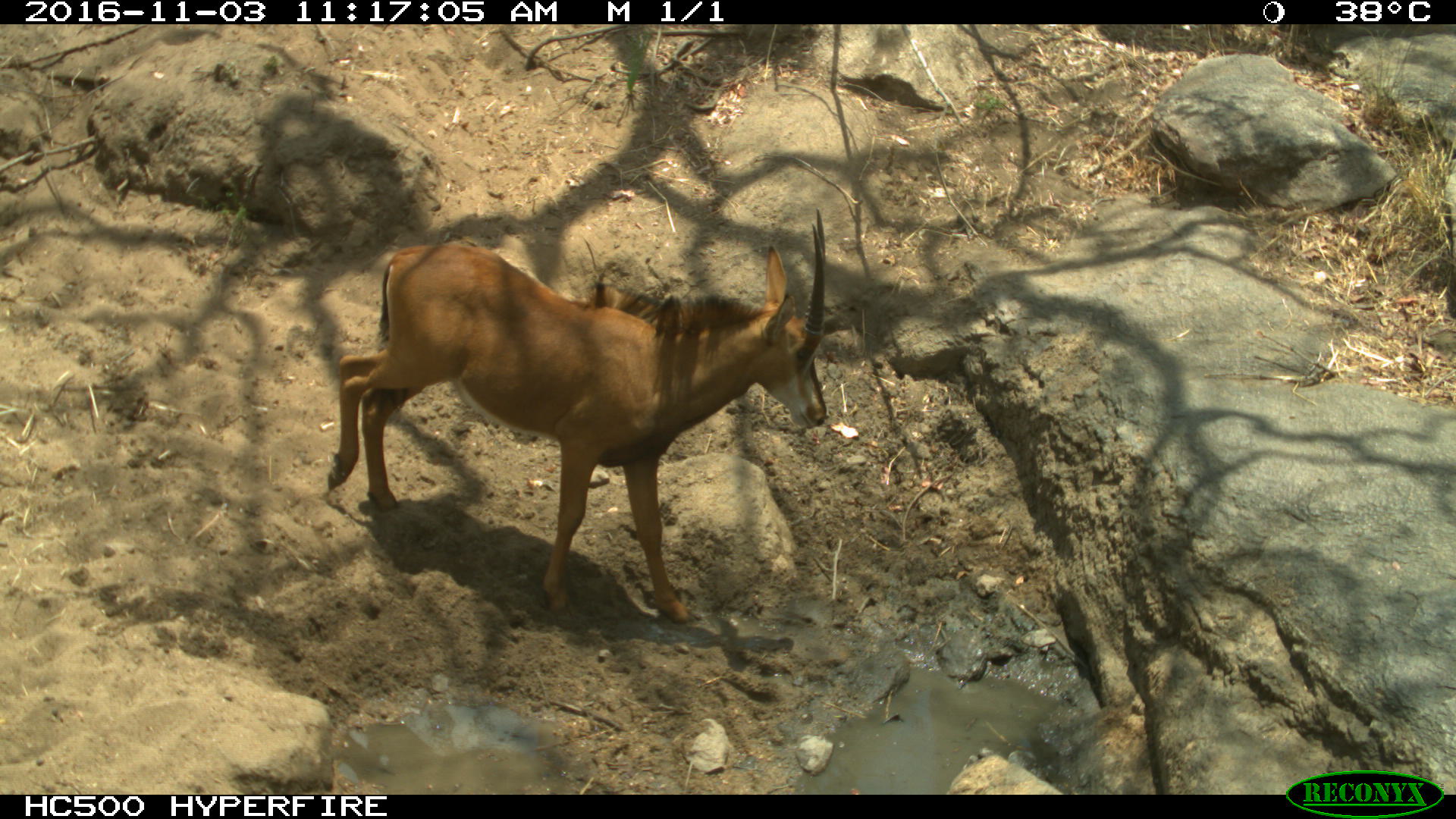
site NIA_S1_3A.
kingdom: Animalia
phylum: Chordata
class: Mammalia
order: Artiodactyla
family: Bovidae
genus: Hippotragus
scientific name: Hippotragus niger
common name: sable antelope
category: sable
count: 1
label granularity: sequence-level